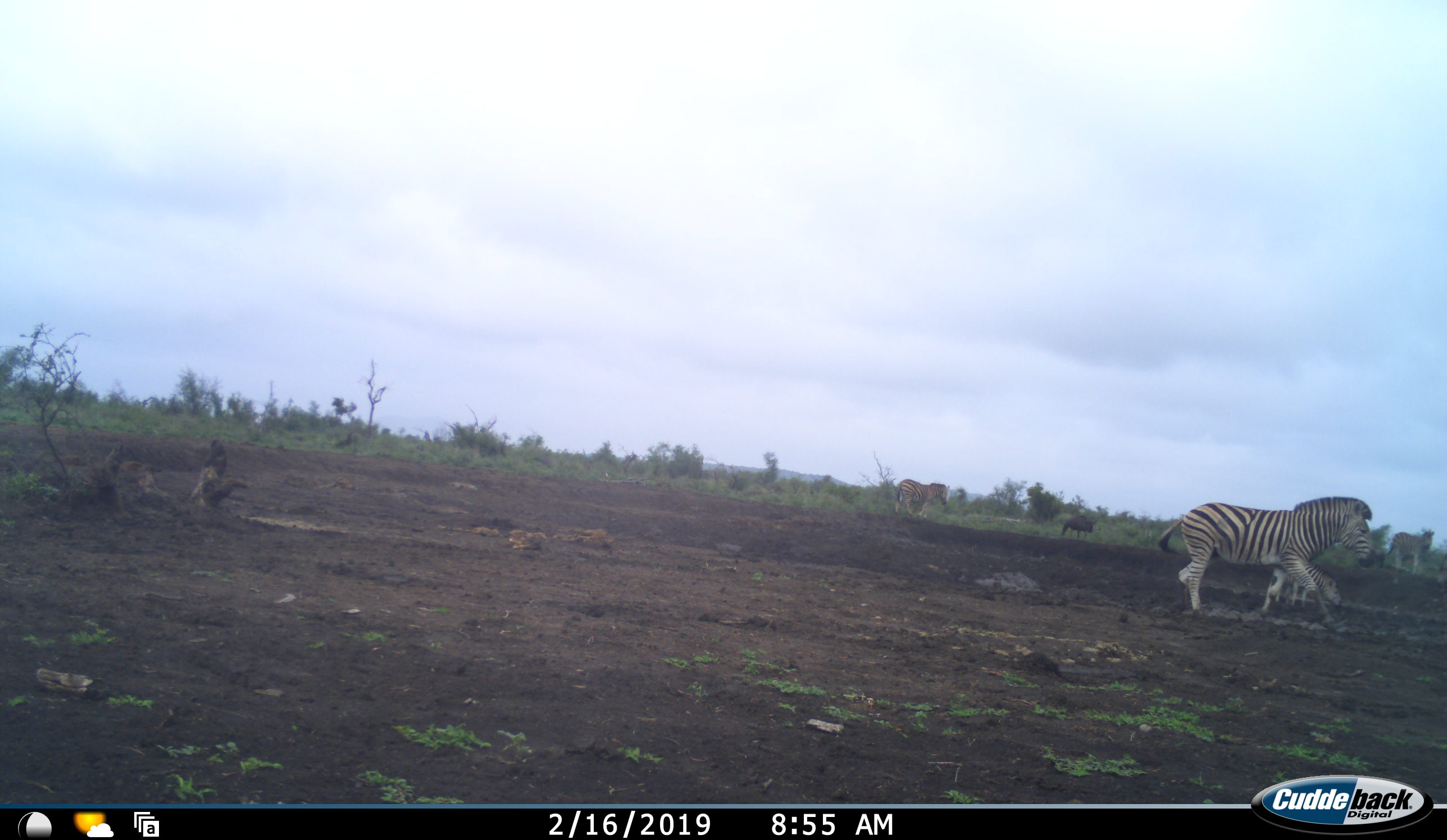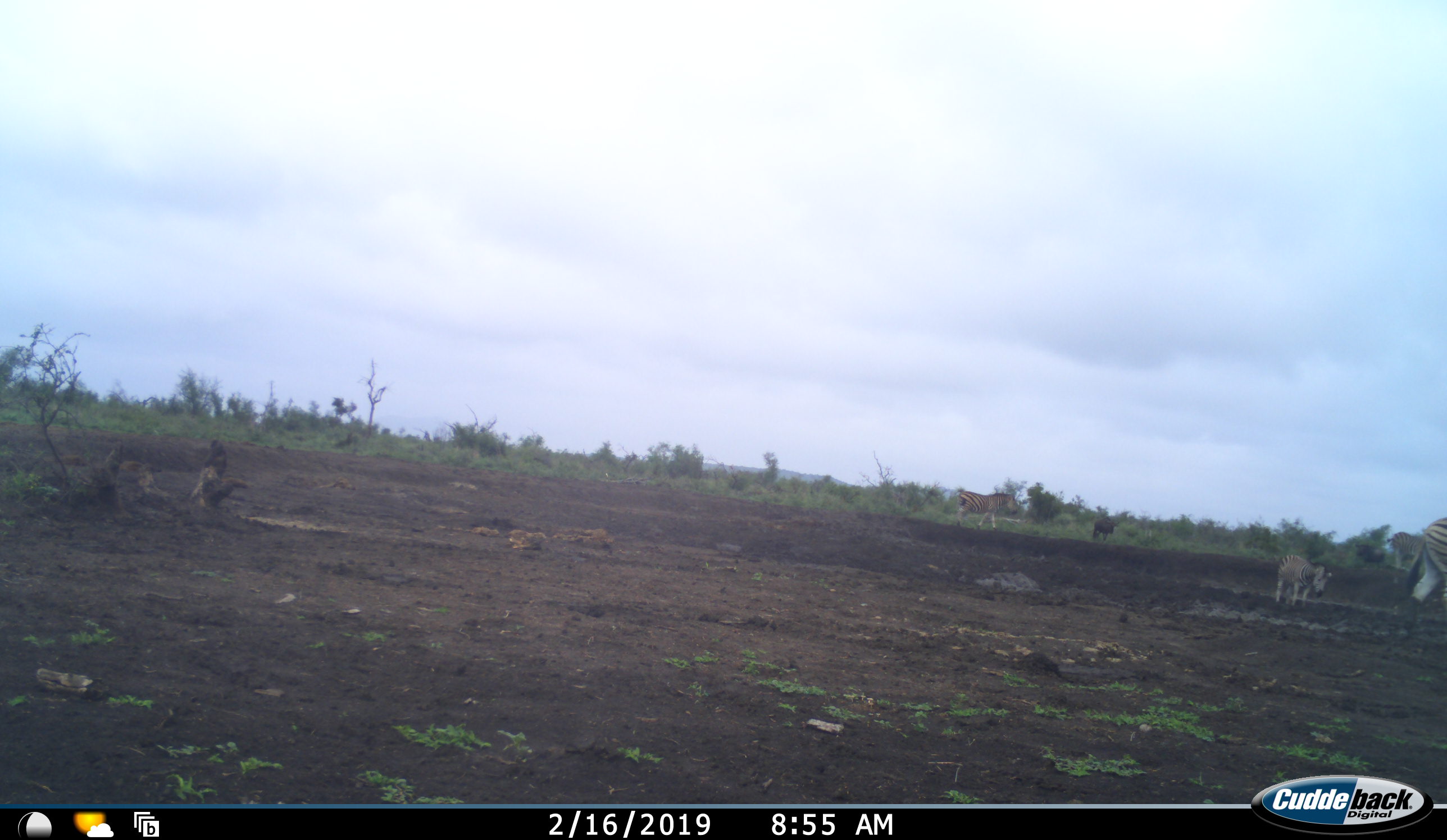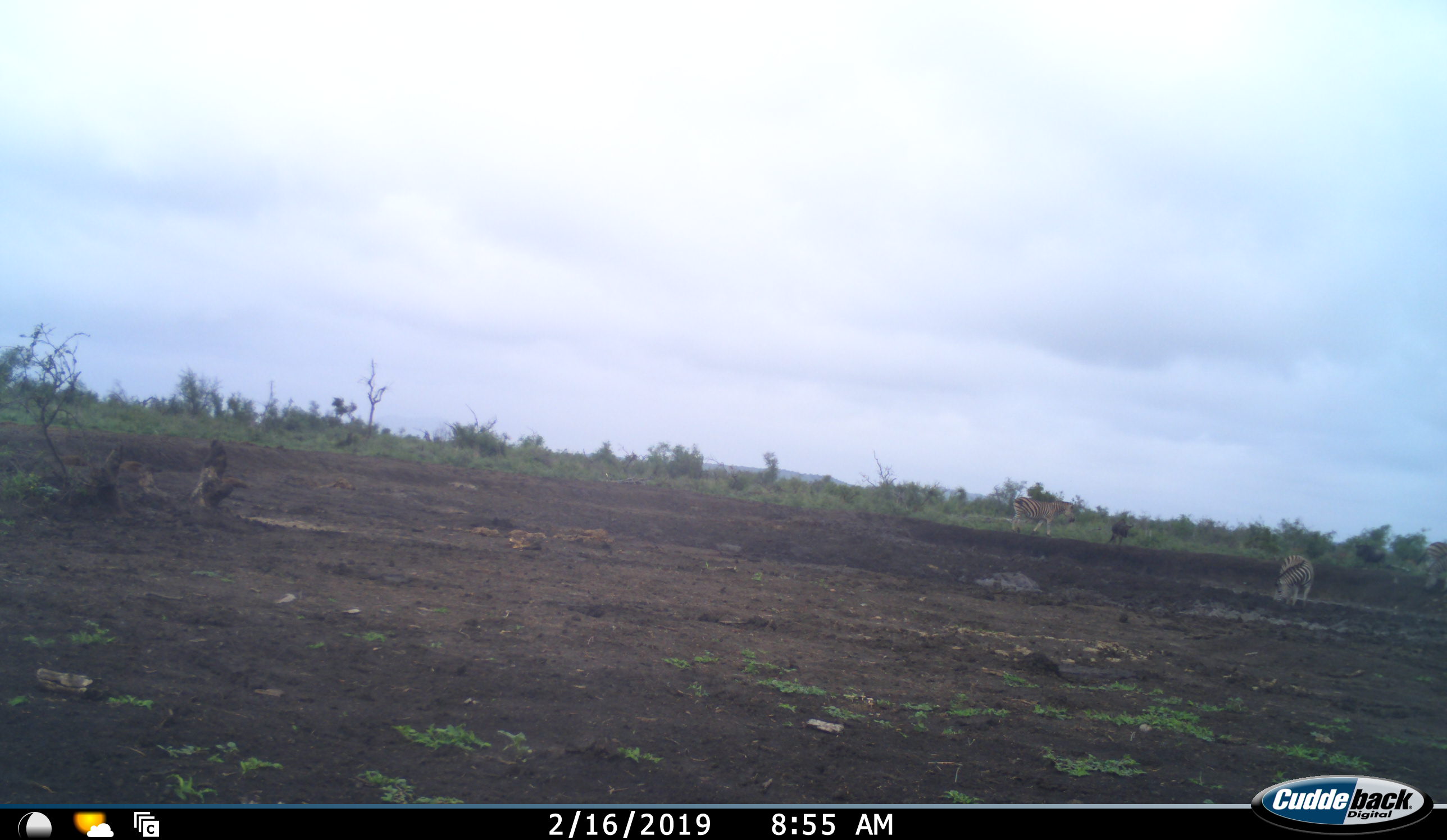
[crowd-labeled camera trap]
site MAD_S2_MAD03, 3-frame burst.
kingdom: Animalia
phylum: Chordata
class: Mammalia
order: Perissodactyla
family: Equidae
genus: Equus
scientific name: Equus quagga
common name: plains zebra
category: zebraplains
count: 4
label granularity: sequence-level